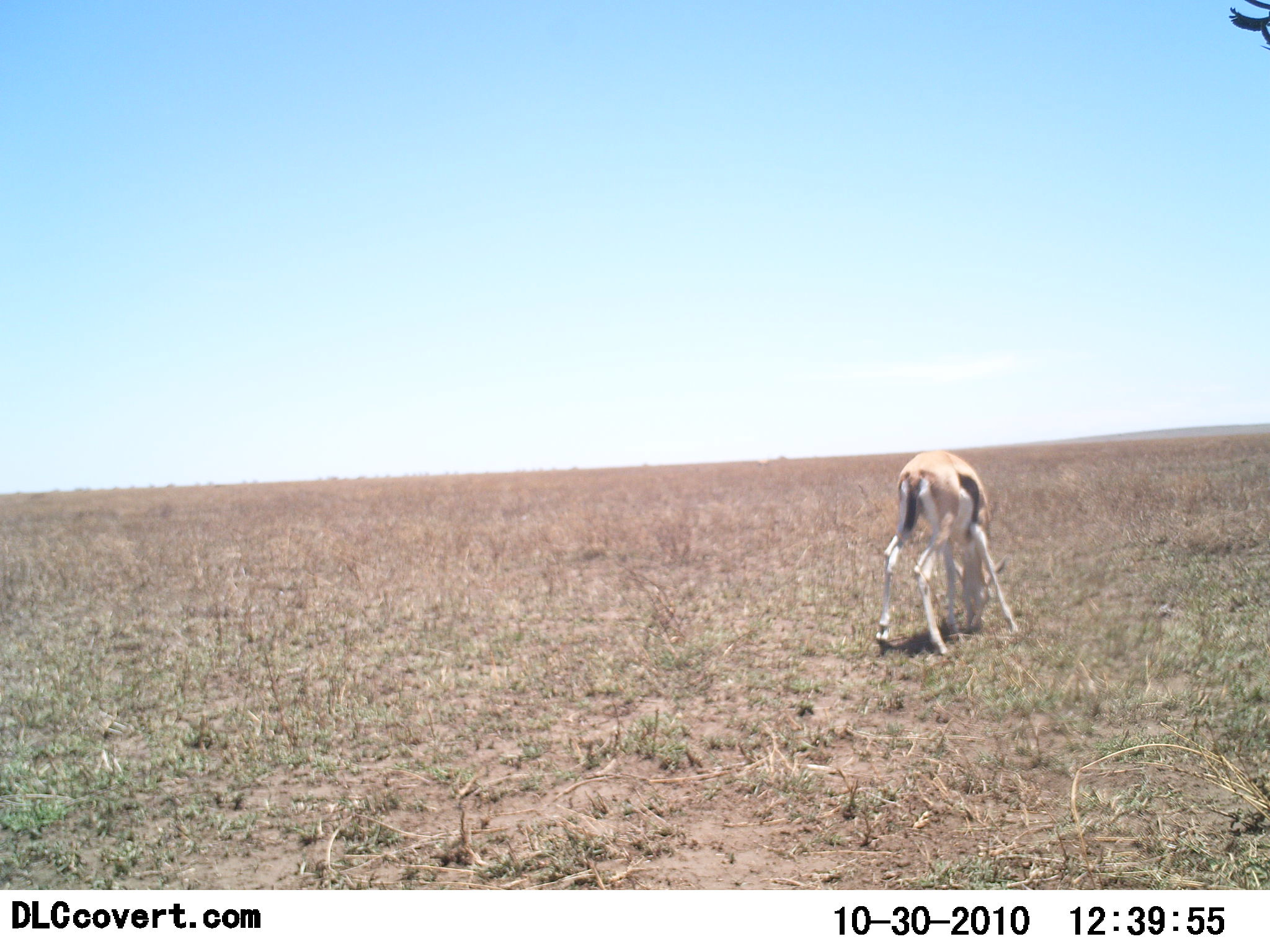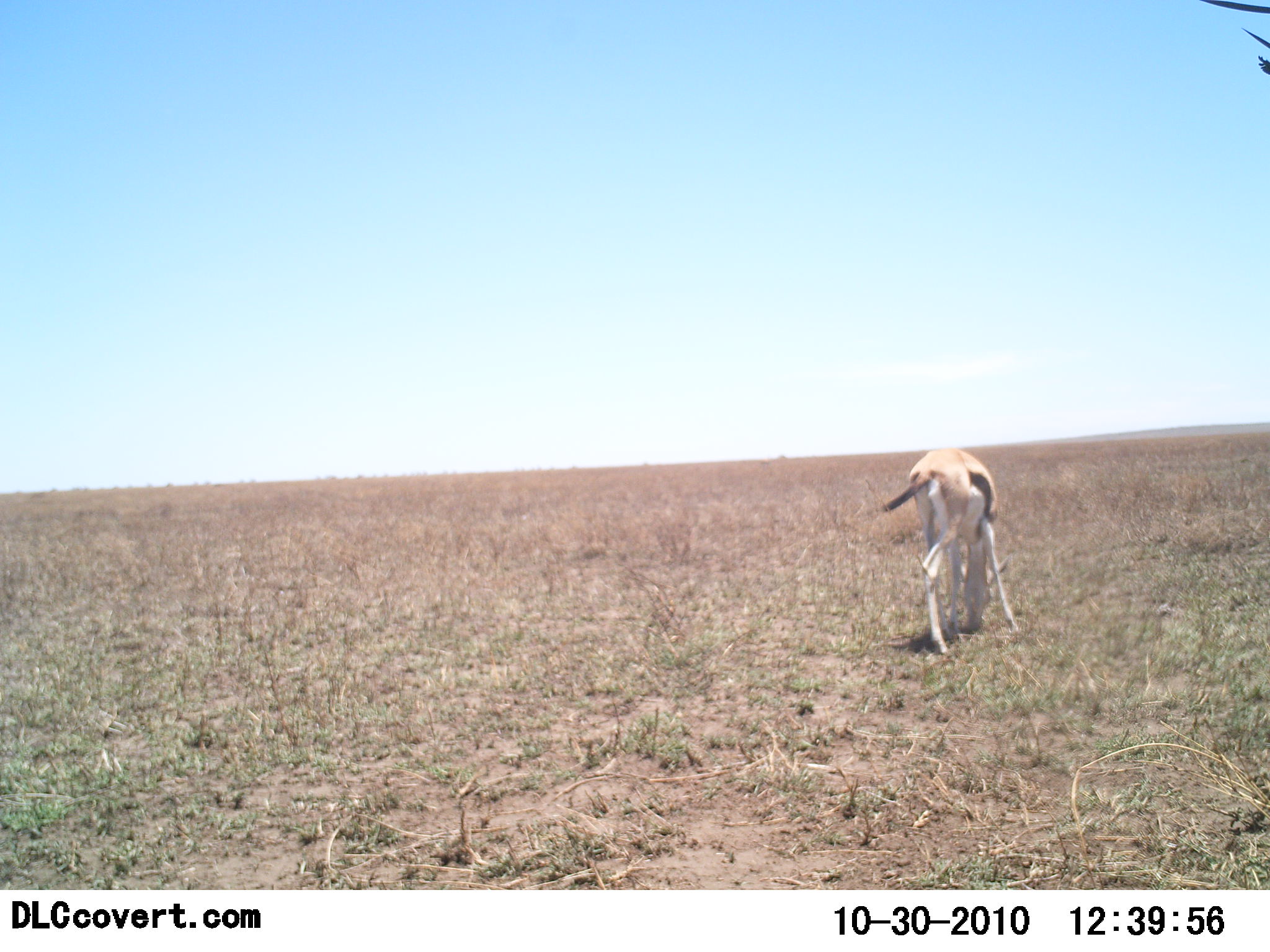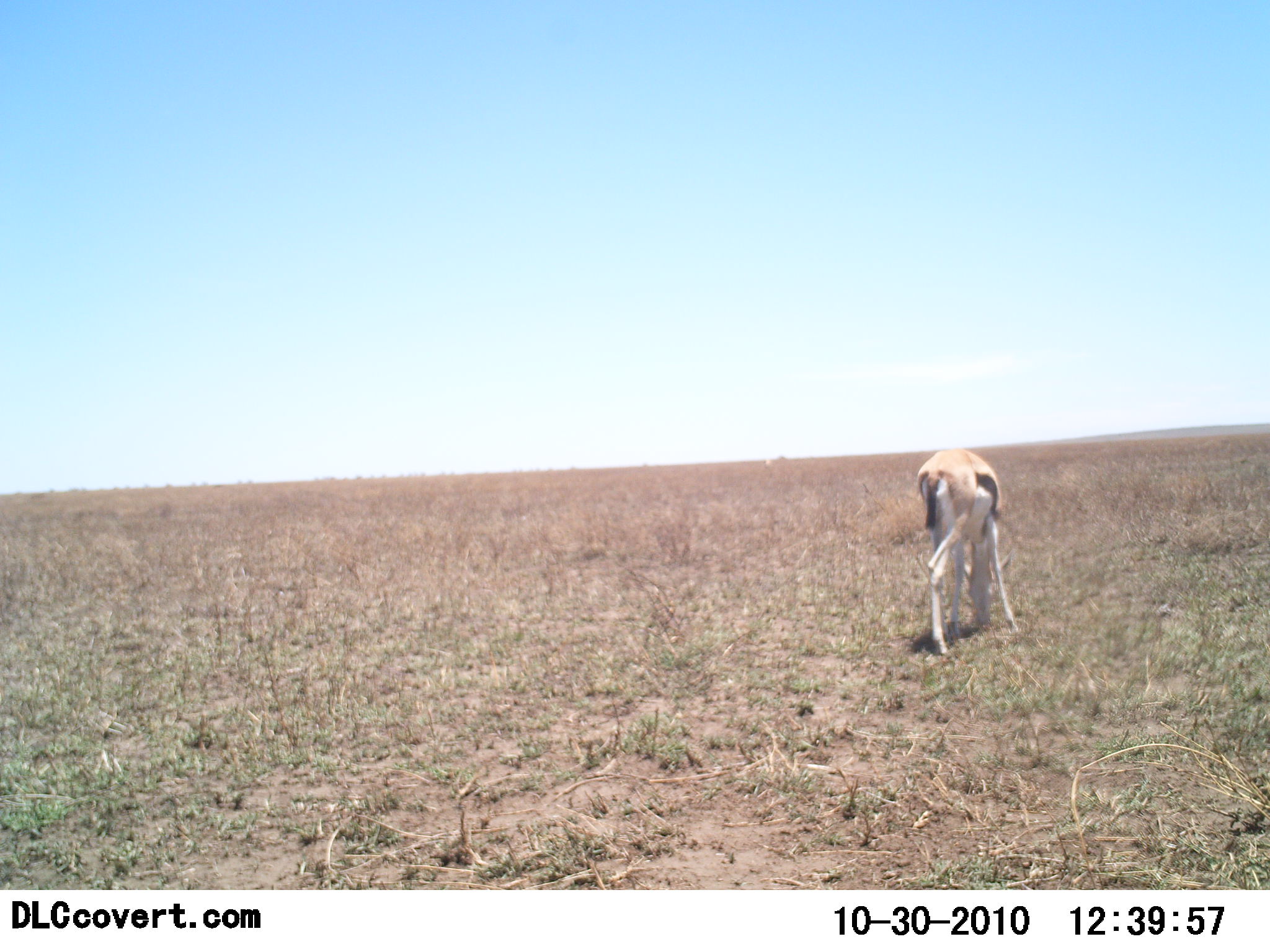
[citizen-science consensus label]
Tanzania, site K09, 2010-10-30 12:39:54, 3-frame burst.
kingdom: Animalia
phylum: Chordata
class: Mammalia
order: Artiodactyla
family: Bovidae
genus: Eudorcas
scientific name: Eudorcas thomsonii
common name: thomson's gazelle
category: gazellethomsons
Gazellethomsons (thomson's gazelle) (Eudorcas thomsonii), count 1. Behavior (volunteer vote fractions): standing 14%, resting 0%, moving 0%, interacting 0%. Young present (vote fraction): 0%. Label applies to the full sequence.